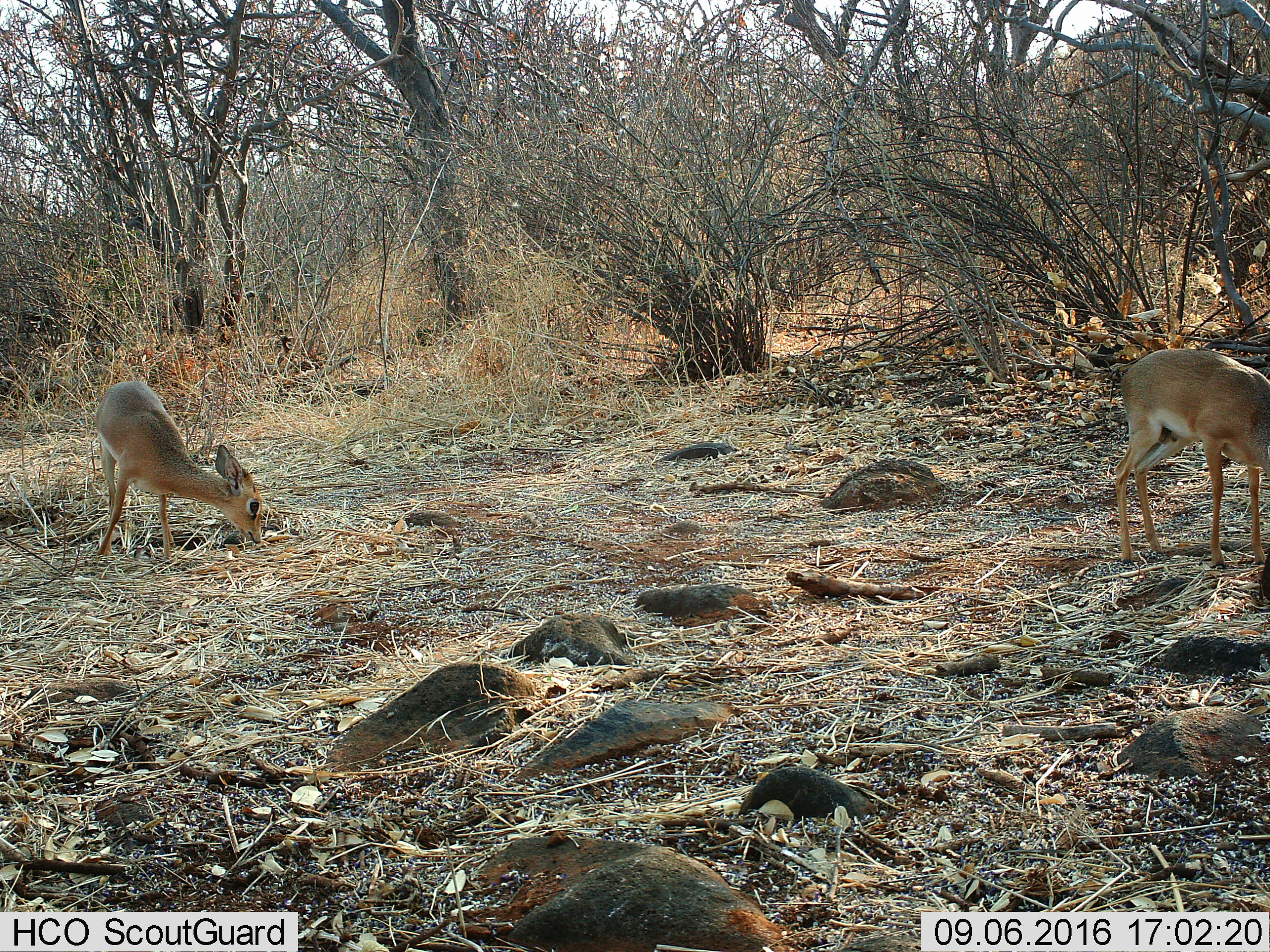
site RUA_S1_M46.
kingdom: Animalia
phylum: Chordata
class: Mammalia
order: Artiodactyla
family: Bovidae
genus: Madoqua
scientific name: Madoqua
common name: dik-dik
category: dikdik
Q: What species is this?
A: Dikdik (dik-dik) (Madoqua).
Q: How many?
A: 2.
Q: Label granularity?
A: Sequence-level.